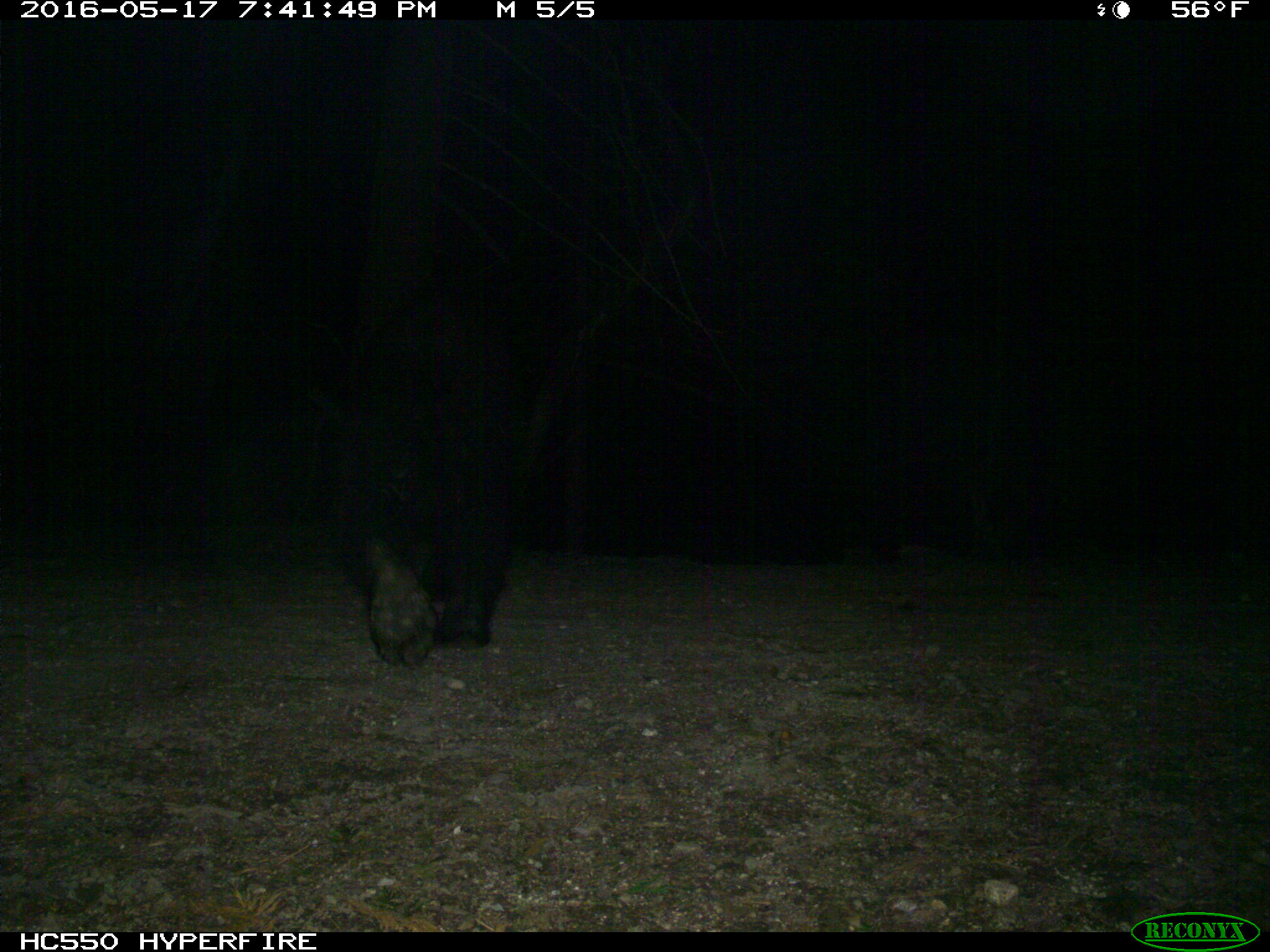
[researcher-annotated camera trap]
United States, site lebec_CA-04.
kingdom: Animalia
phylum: Chordata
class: Mammalia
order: Carnivora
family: Ursidae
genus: Ursus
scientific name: Ursus americanus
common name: american black bear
Ursus americanus (american black bear).